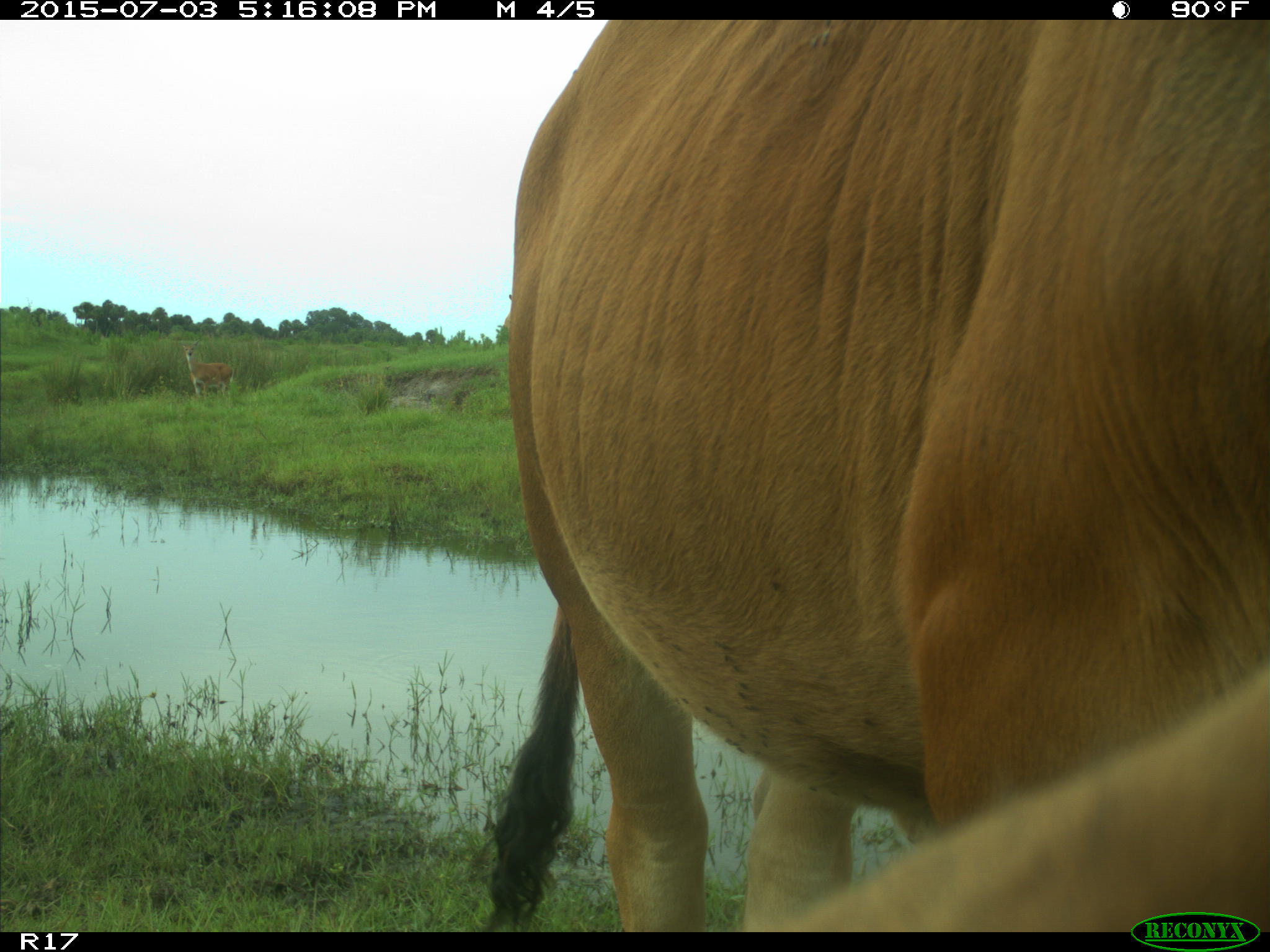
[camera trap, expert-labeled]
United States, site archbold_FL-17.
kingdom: Animalia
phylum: Chordata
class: Mammalia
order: Artiodactyla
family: Bovidae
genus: Bos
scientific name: Bos taurus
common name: domestic cow